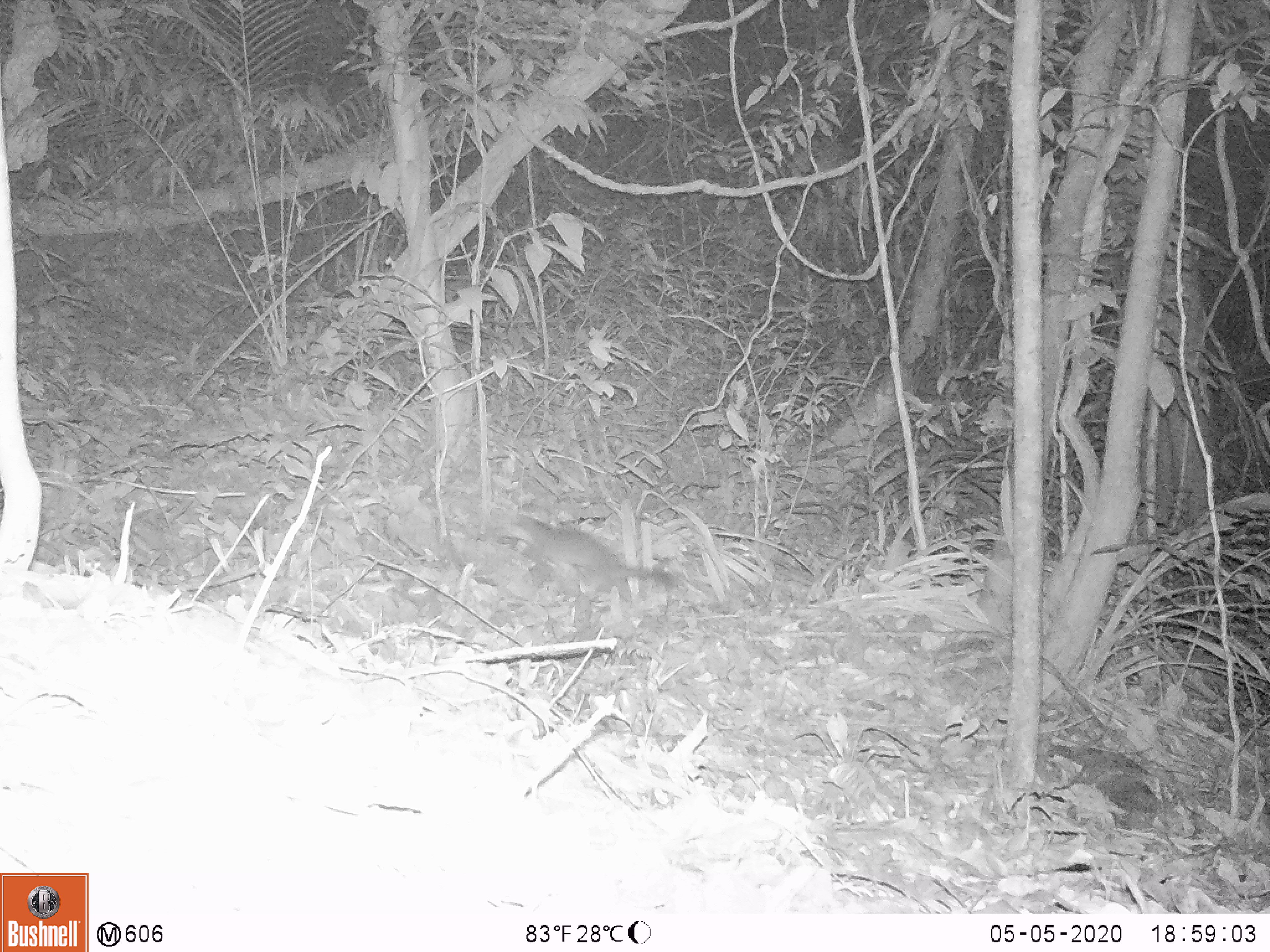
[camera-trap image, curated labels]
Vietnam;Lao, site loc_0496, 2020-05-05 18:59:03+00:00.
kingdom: Animalia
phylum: Chordata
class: Mammalia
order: Carnivora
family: Mustelidae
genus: Melogale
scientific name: Melogale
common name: ferret badger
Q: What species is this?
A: Ferret badger (Melogale).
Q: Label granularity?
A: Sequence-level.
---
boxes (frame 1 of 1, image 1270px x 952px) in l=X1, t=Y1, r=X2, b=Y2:
ferret badger: l=500, t=514, r=675, b=601